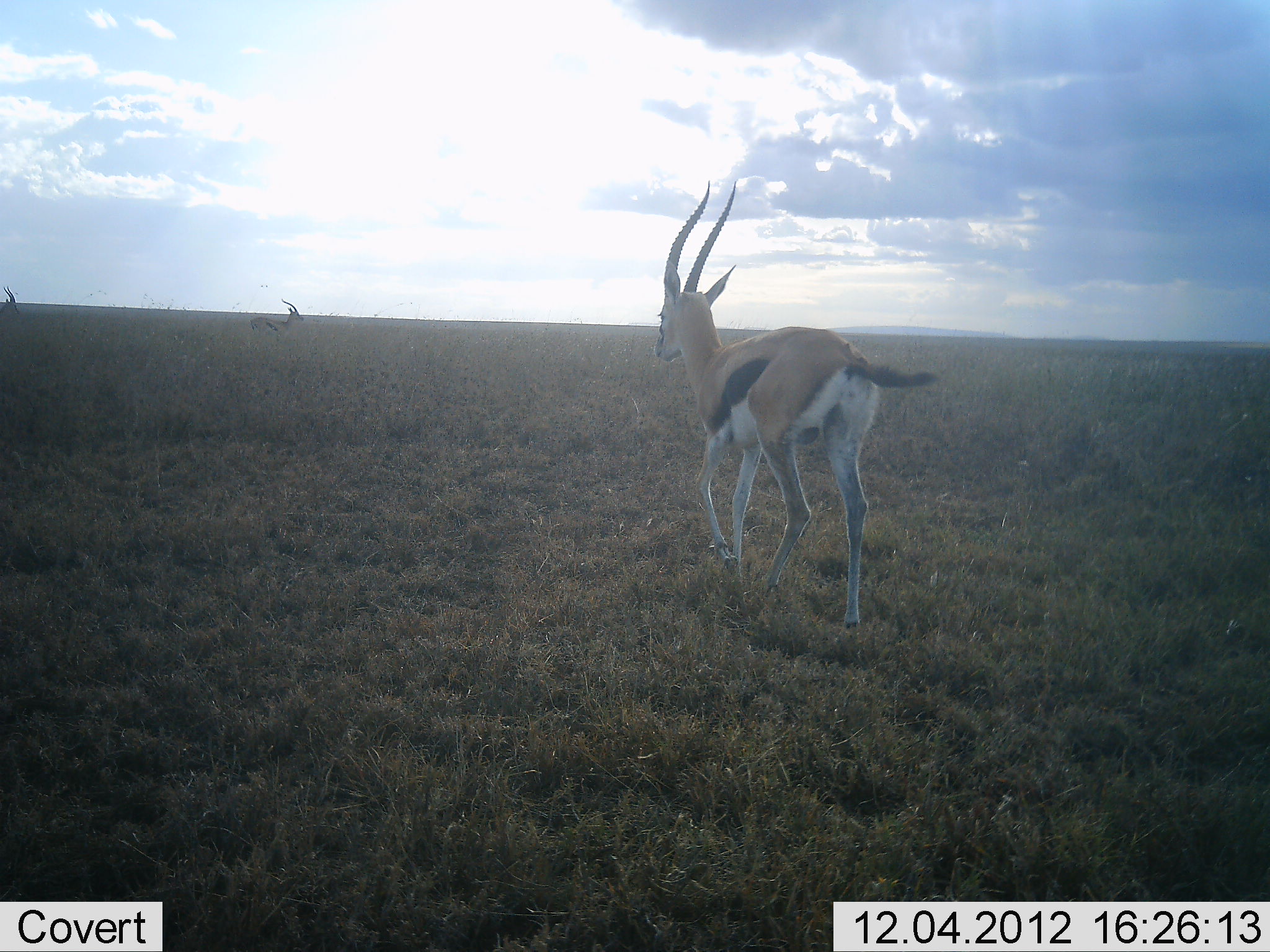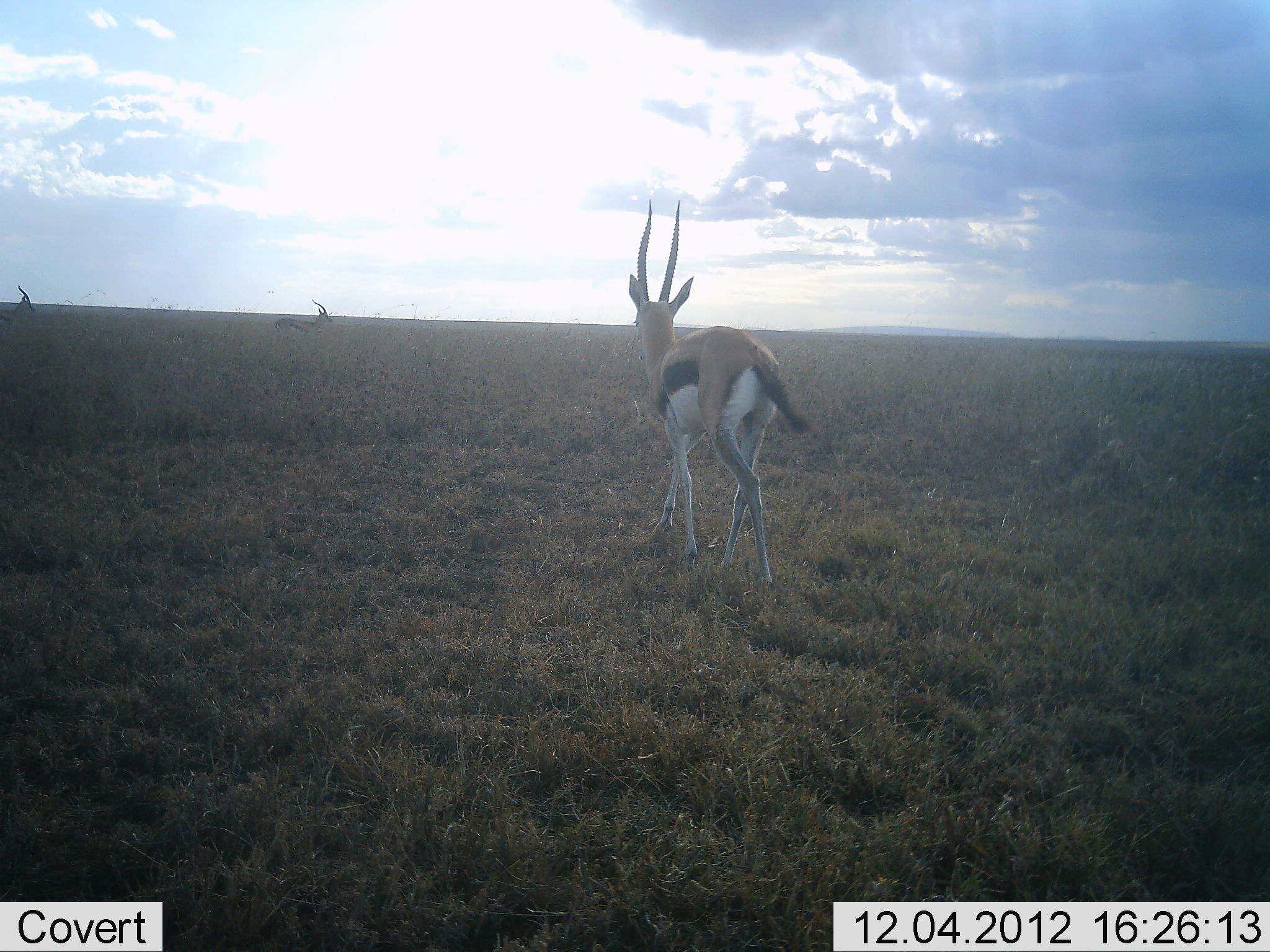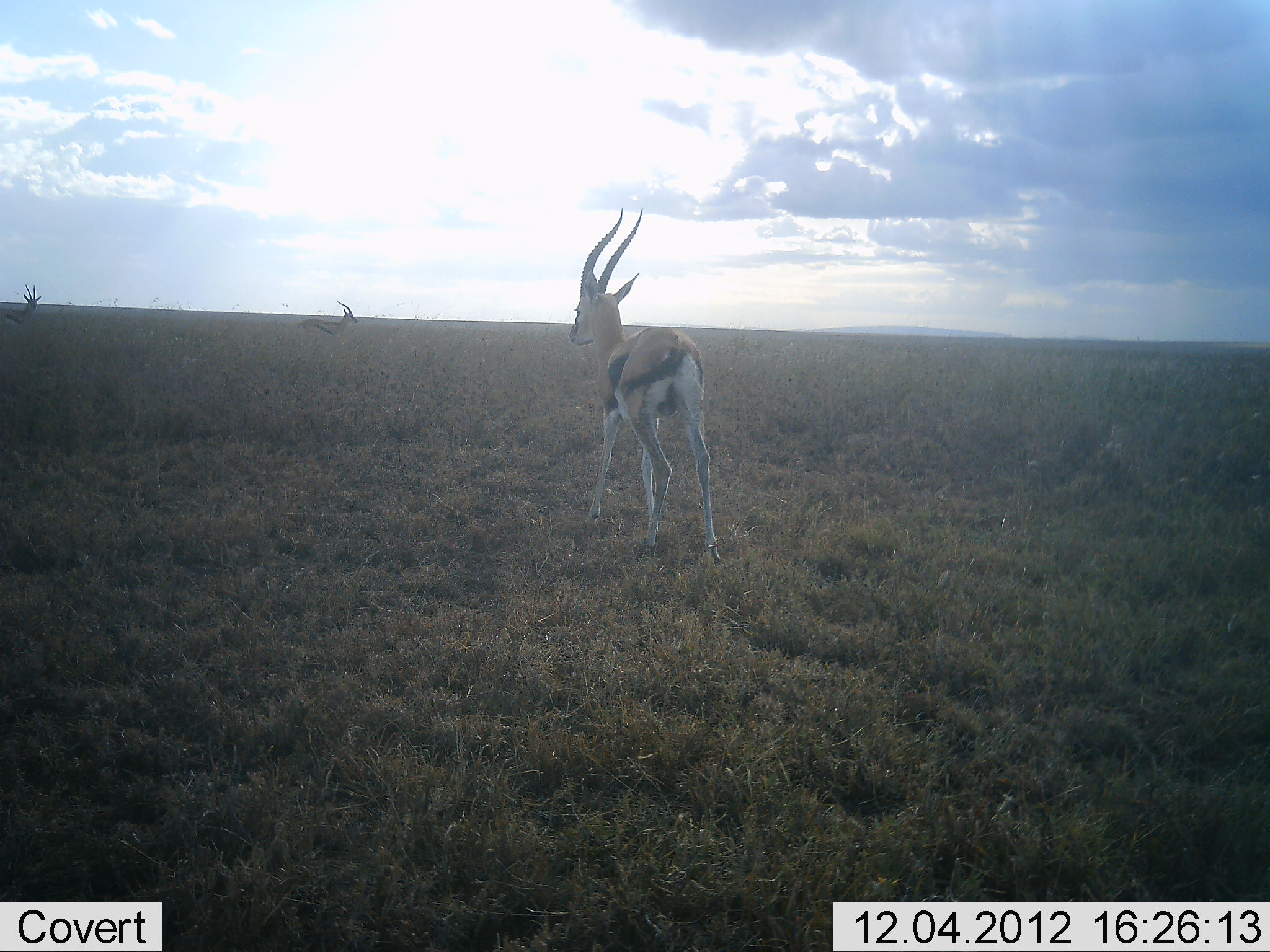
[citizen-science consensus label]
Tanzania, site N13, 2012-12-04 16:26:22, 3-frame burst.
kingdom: Animalia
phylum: Chordata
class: Mammalia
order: Artiodactyla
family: Bovidae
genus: Eudorcas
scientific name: Eudorcas thomsonii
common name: thomson's gazelle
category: gazellethomsons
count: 3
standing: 5%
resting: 0%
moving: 100%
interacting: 0%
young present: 0%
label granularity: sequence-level